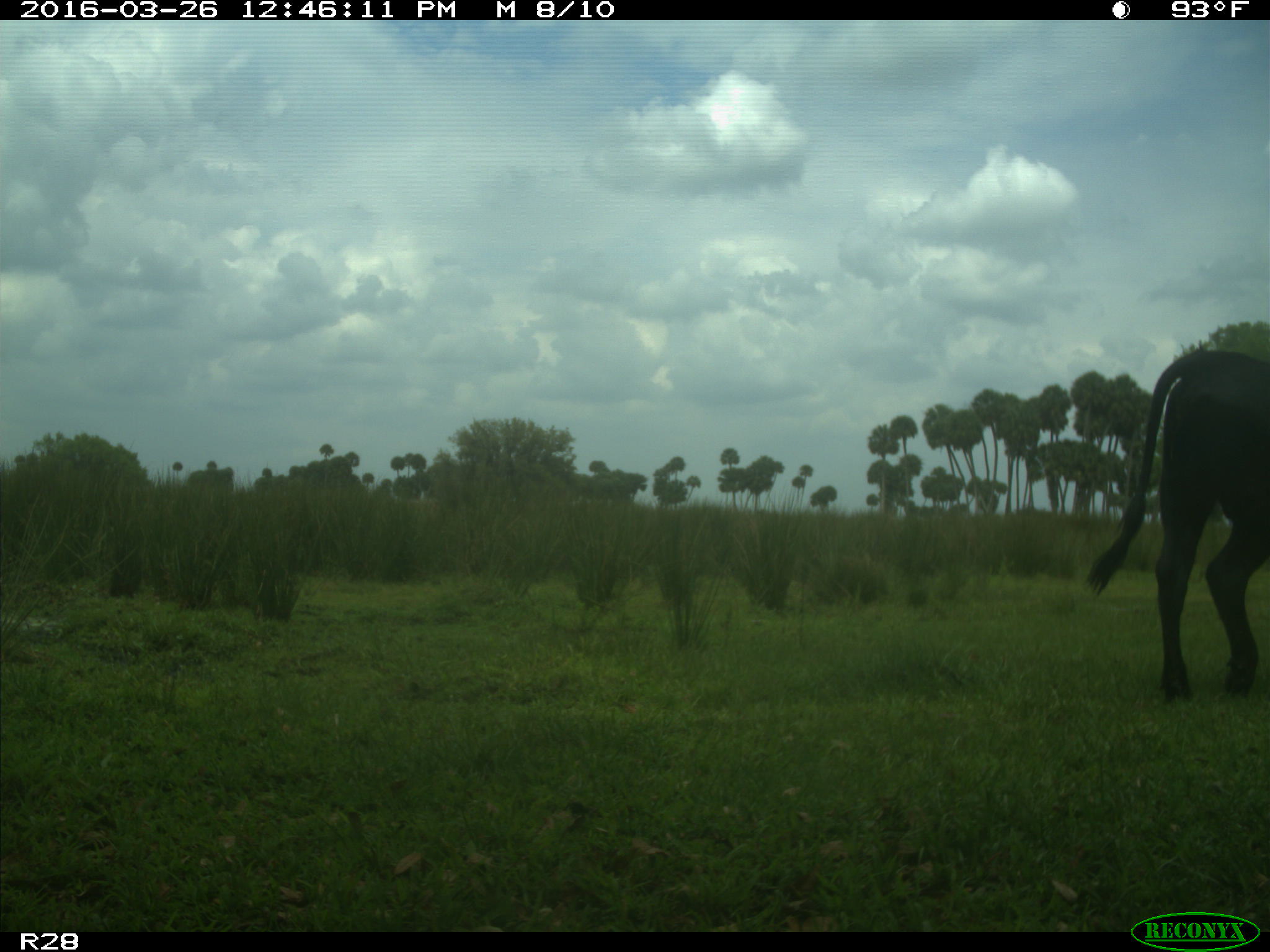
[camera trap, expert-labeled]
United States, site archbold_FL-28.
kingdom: Animalia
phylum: Chordata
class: Mammalia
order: Artiodactyla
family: Bovidae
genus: Bos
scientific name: Bos taurus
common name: domestic cow